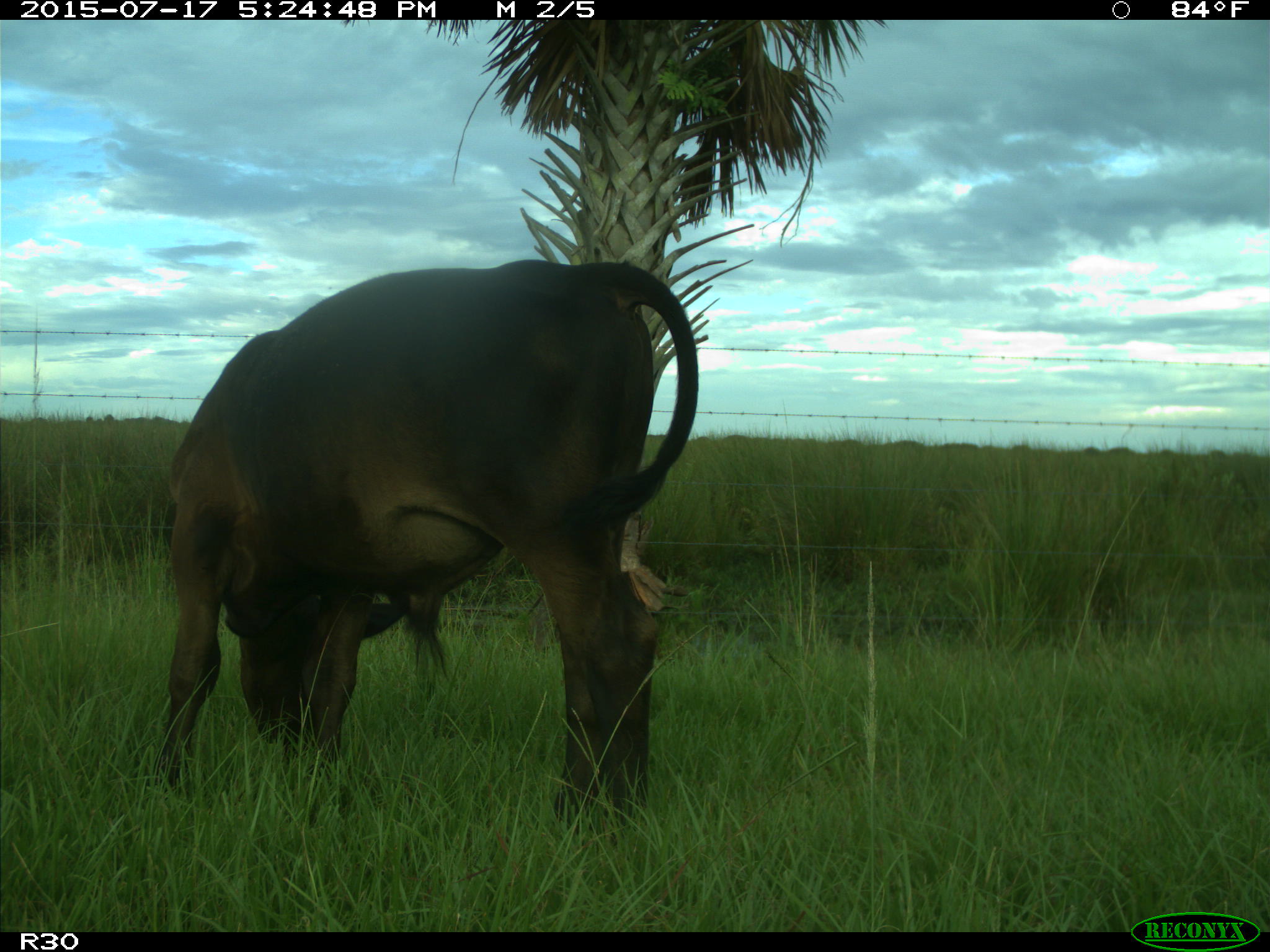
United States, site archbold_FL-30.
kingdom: Animalia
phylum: Chordata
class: Mammalia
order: Artiodactyla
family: Bovidae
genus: Bos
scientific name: Bos taurus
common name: domestic cow